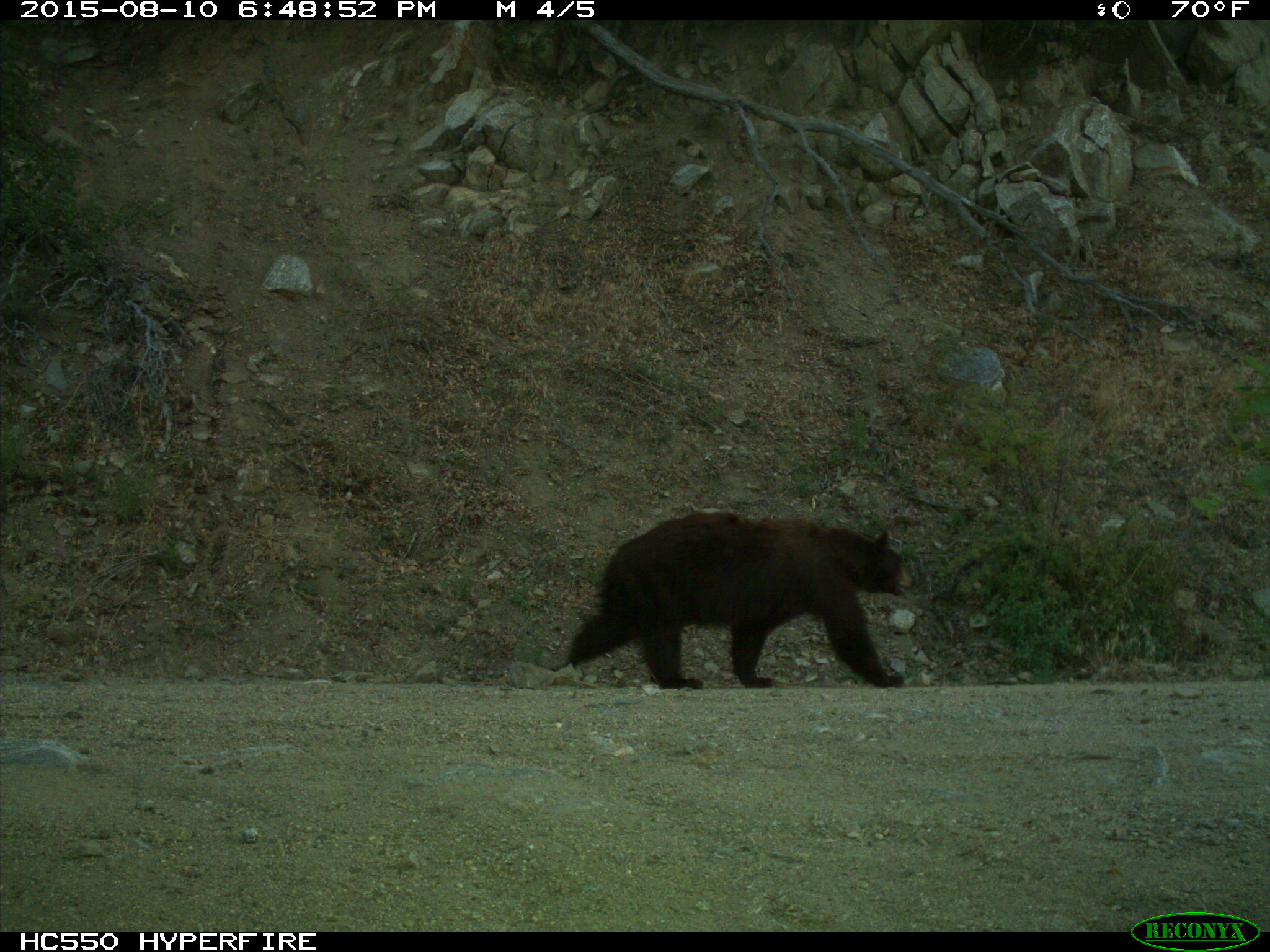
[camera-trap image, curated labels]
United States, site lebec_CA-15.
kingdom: Animalia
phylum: Chordata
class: Mammalia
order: Carnivora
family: Ursidae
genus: Ursus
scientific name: Ursus americanus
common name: american black bear